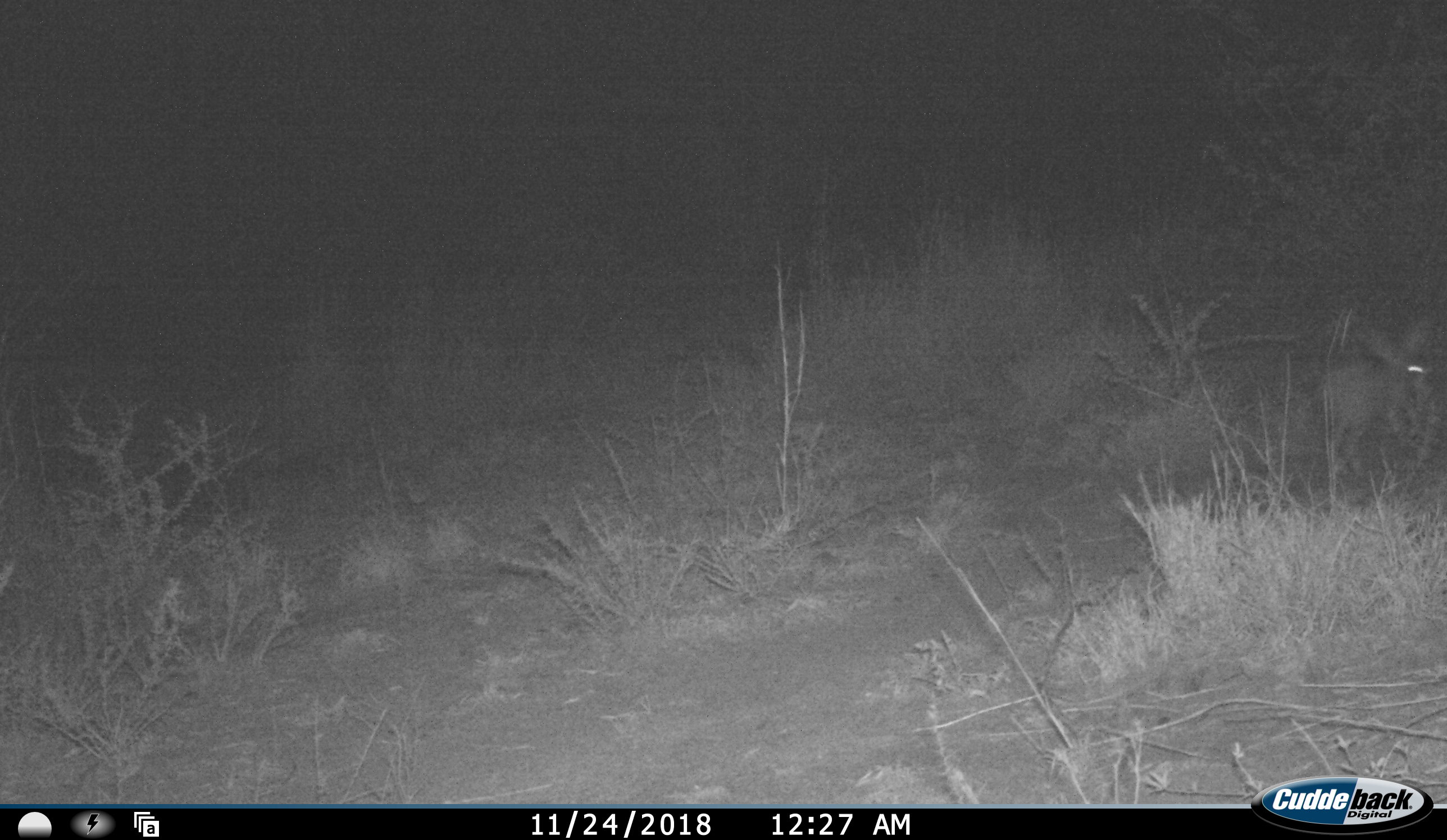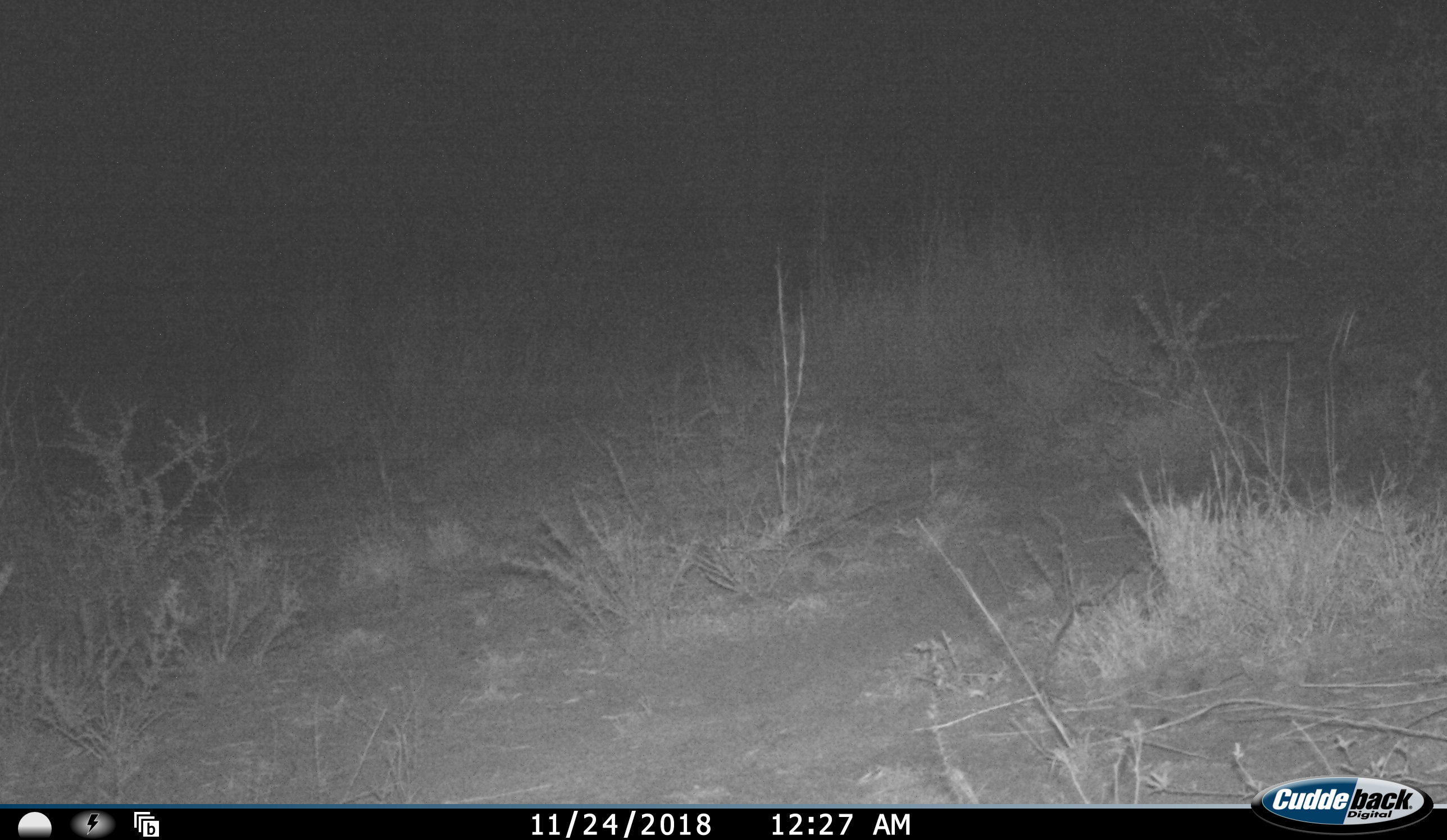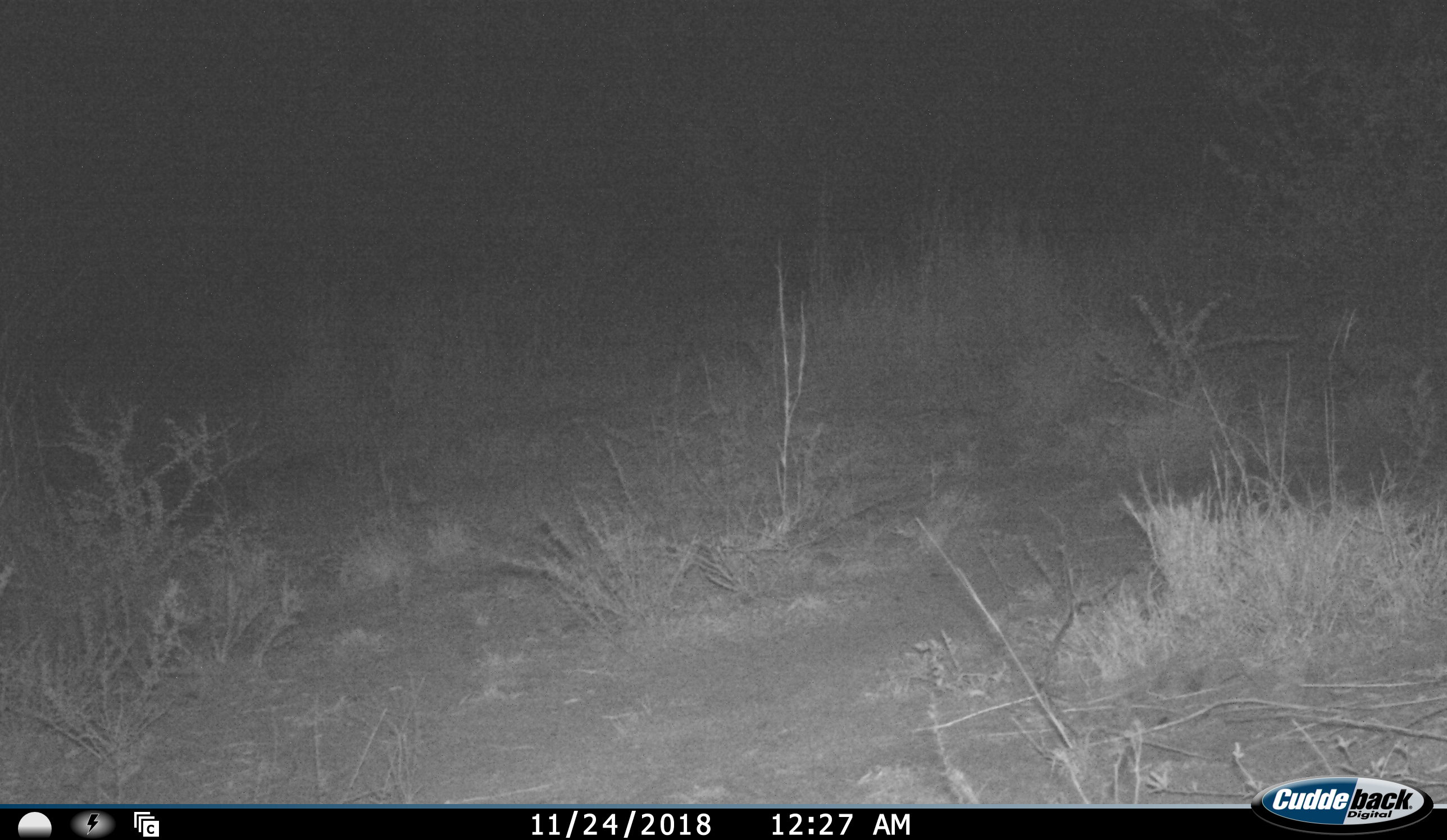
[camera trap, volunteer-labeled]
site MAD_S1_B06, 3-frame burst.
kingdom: Animalia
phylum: Chordata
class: Mammalia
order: Lagomorpha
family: Leporidae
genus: Lepus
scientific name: Lepus capensis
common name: cape hare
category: harecape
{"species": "harecape (cape hare) (Lepus capensis)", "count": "1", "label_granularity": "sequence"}